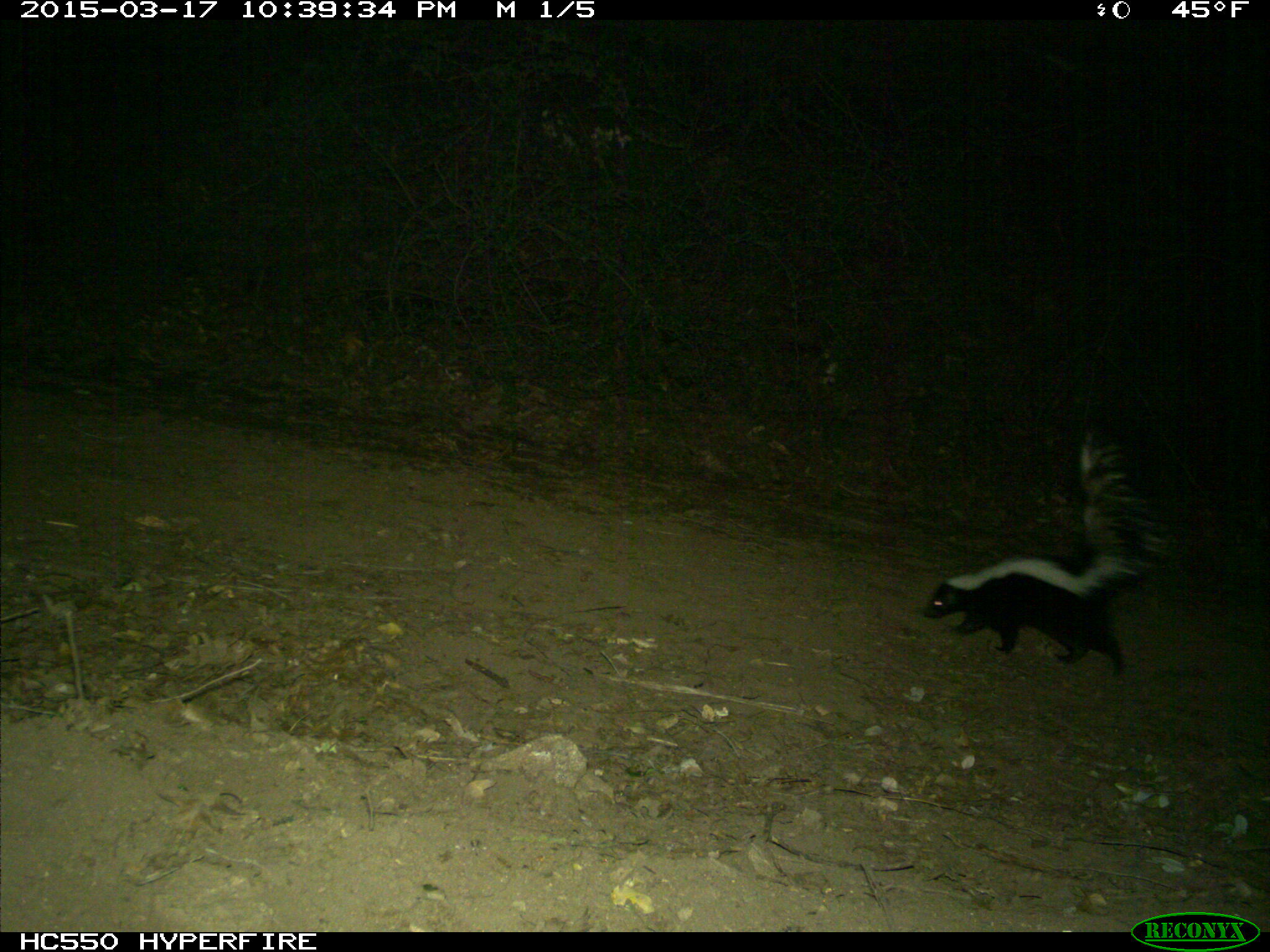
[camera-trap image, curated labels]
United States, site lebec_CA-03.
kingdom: Animalia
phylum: Chordata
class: Mammalia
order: Carnivora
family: Mephitidae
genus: Mephitis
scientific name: Mephitis mephitis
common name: striped skunk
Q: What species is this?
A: Mephitis mephitis (striped skunk).